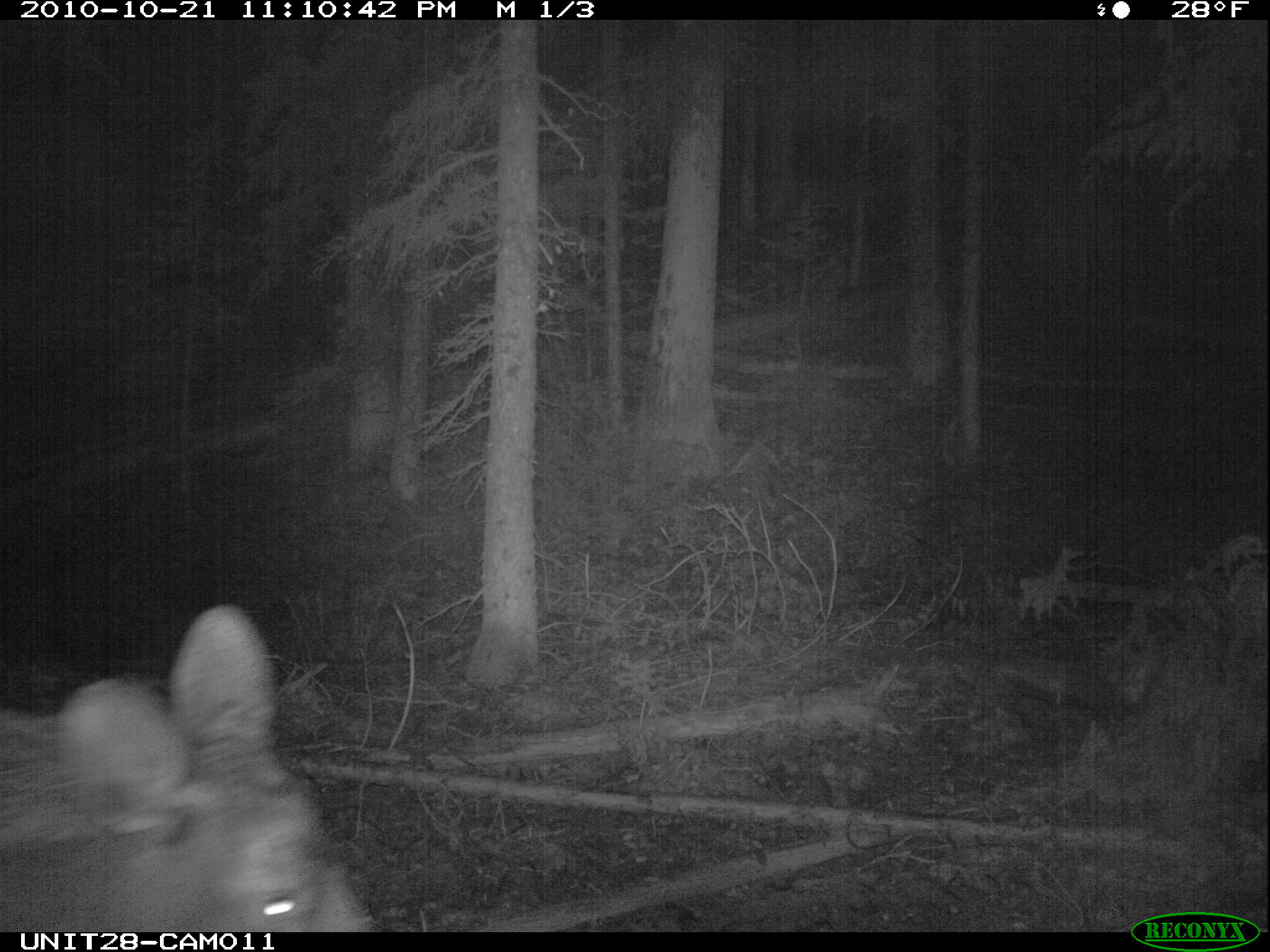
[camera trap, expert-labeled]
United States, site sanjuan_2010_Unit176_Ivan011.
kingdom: Animalia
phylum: Chordata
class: Mammalia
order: Artiodactyla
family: Cervidae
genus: Alces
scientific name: Alces alces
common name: moose